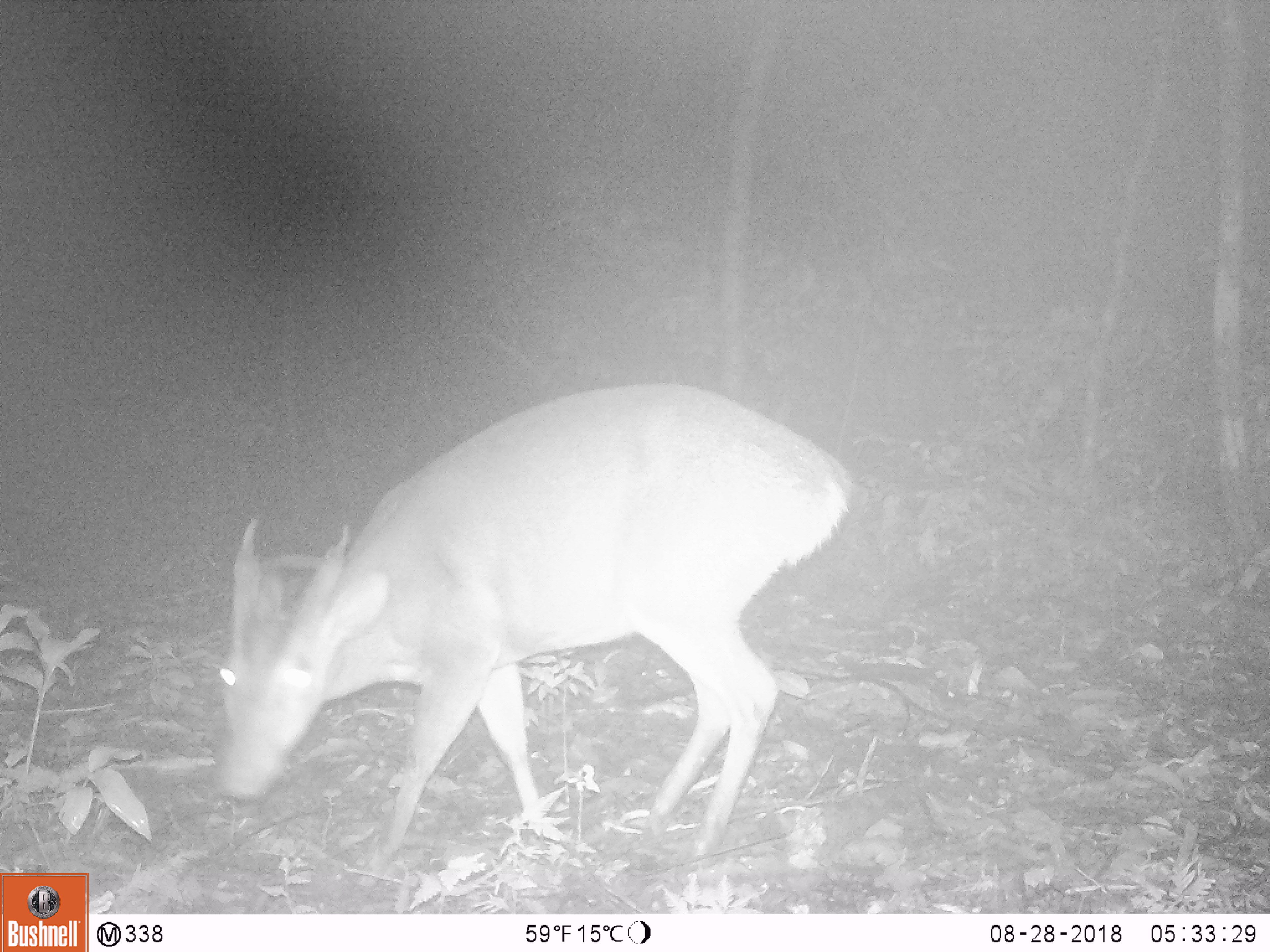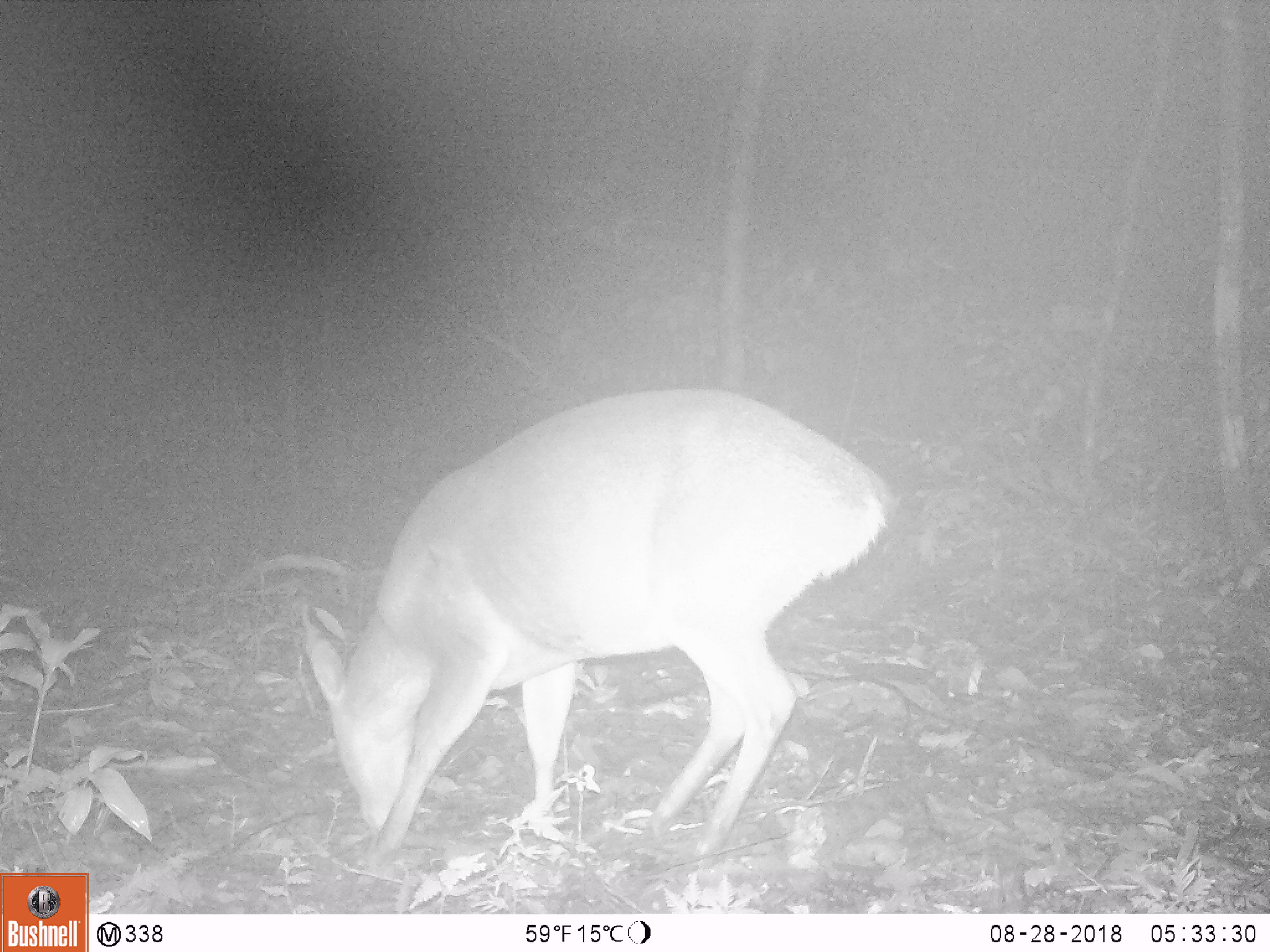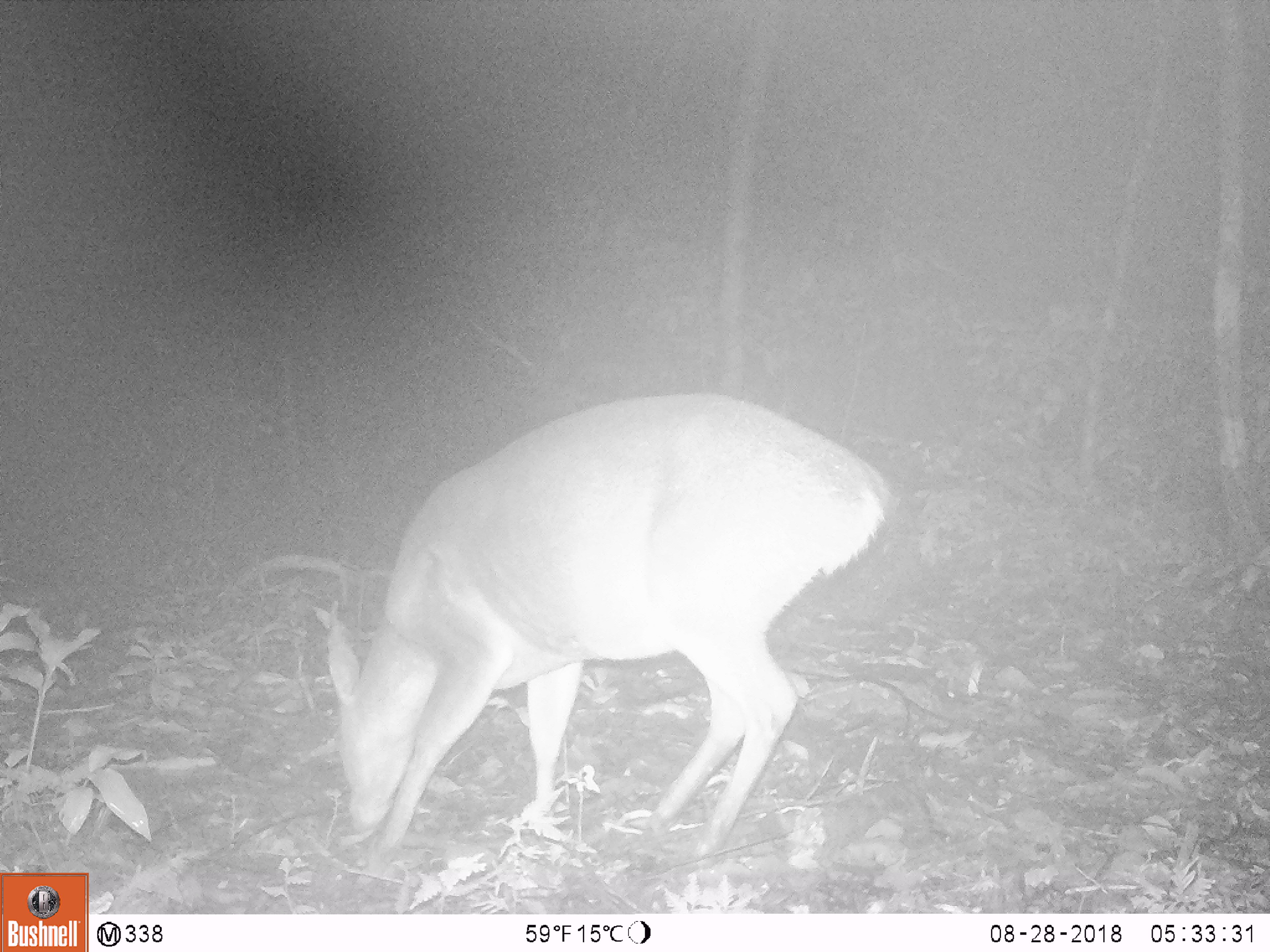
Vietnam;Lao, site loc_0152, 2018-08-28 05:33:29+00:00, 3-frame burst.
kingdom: Animalia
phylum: Chordata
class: Mammalia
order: Artiodactyla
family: Cervidae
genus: Muntiacus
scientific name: Muntiacus vuquangensis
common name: large-antlered muntjac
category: large antlered muntjac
Large antlered muntjac (large-antlered muntjac) (Muntiacus vuquangensis). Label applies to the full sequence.